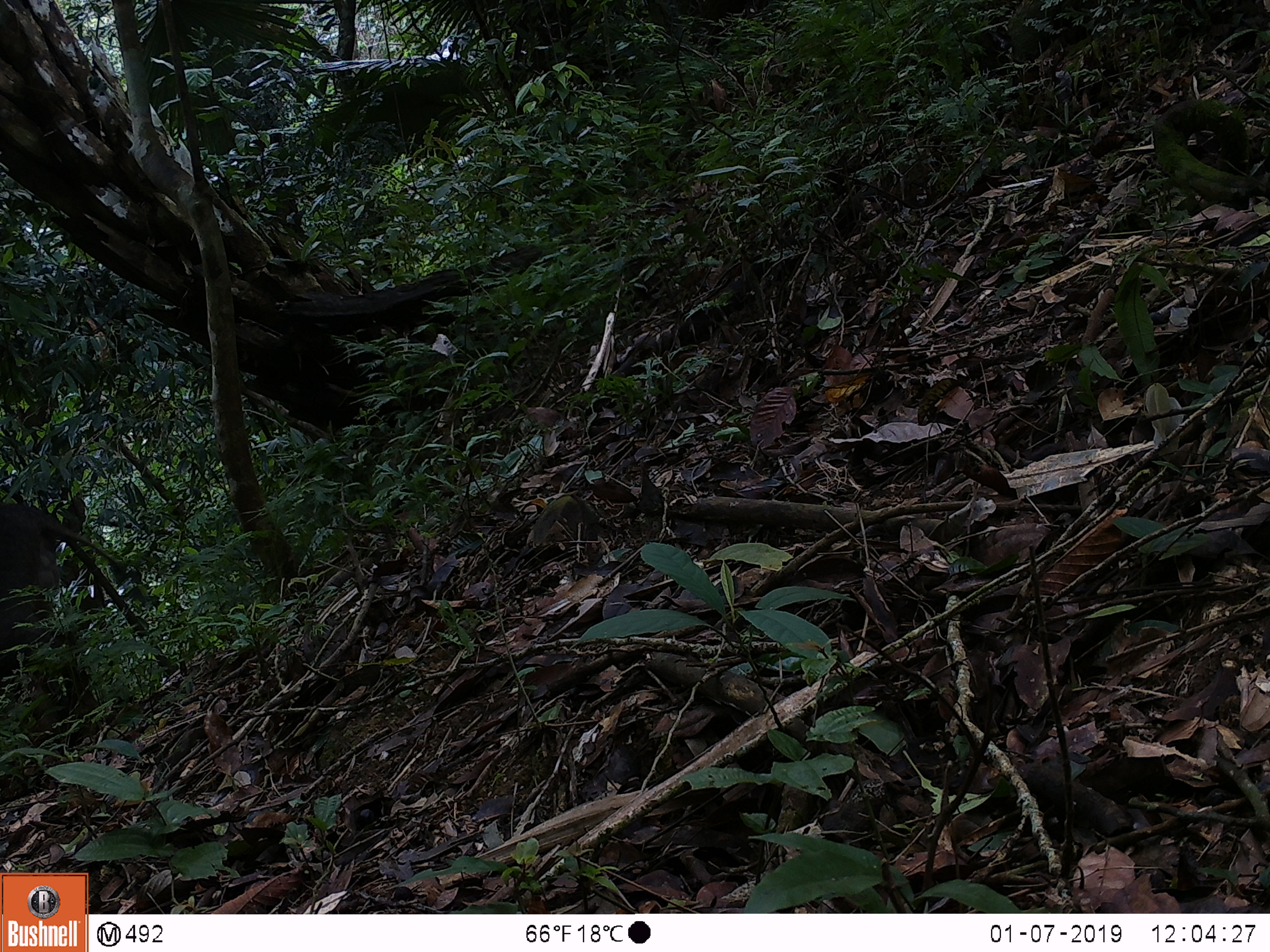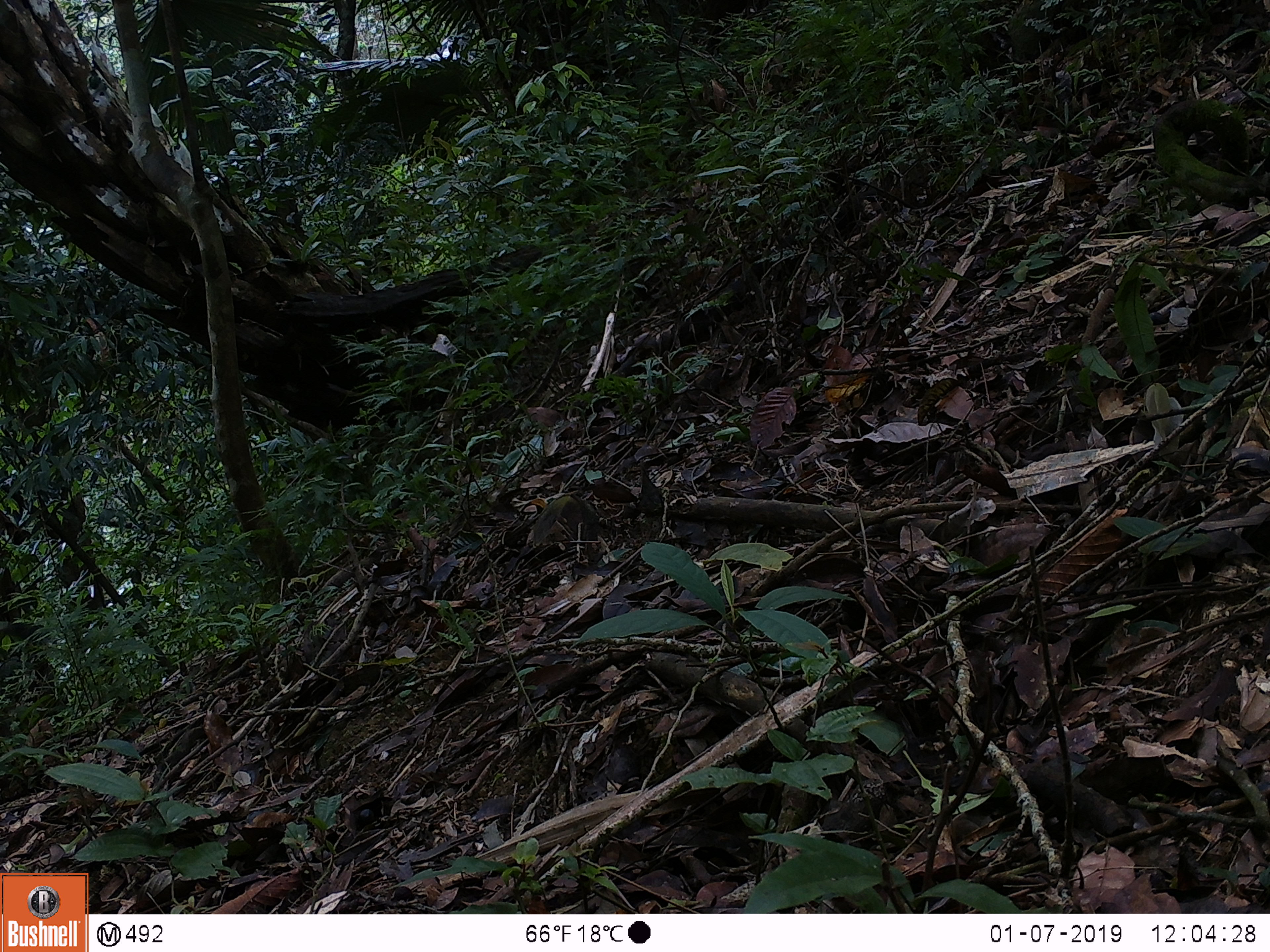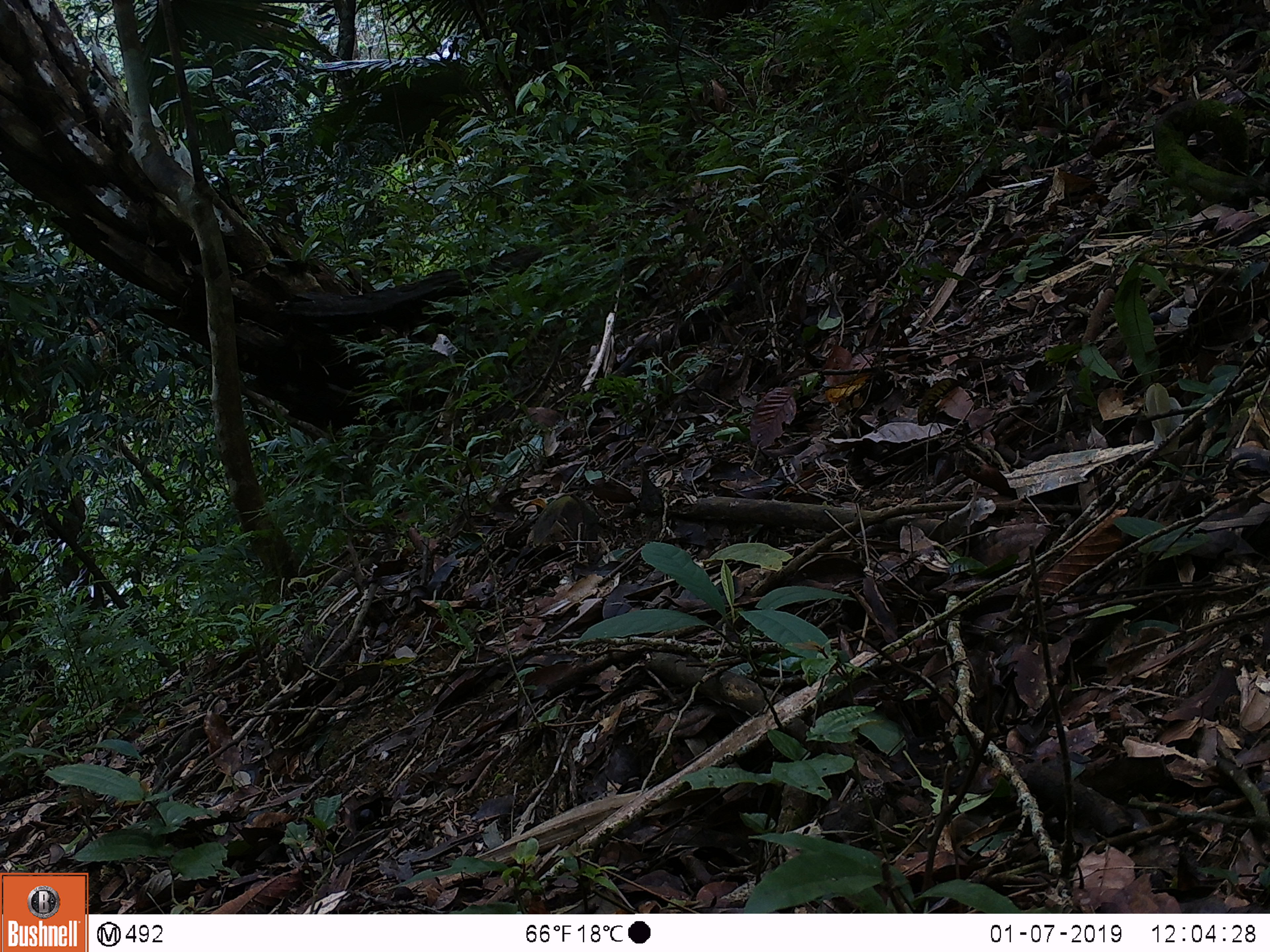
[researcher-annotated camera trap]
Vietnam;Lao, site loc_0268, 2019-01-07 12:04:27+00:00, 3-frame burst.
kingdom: Animalia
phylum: Chordata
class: Mammalia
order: Artiodactyla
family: Suidae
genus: Sus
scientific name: Sus scrofa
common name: eurasian wild pig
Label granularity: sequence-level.